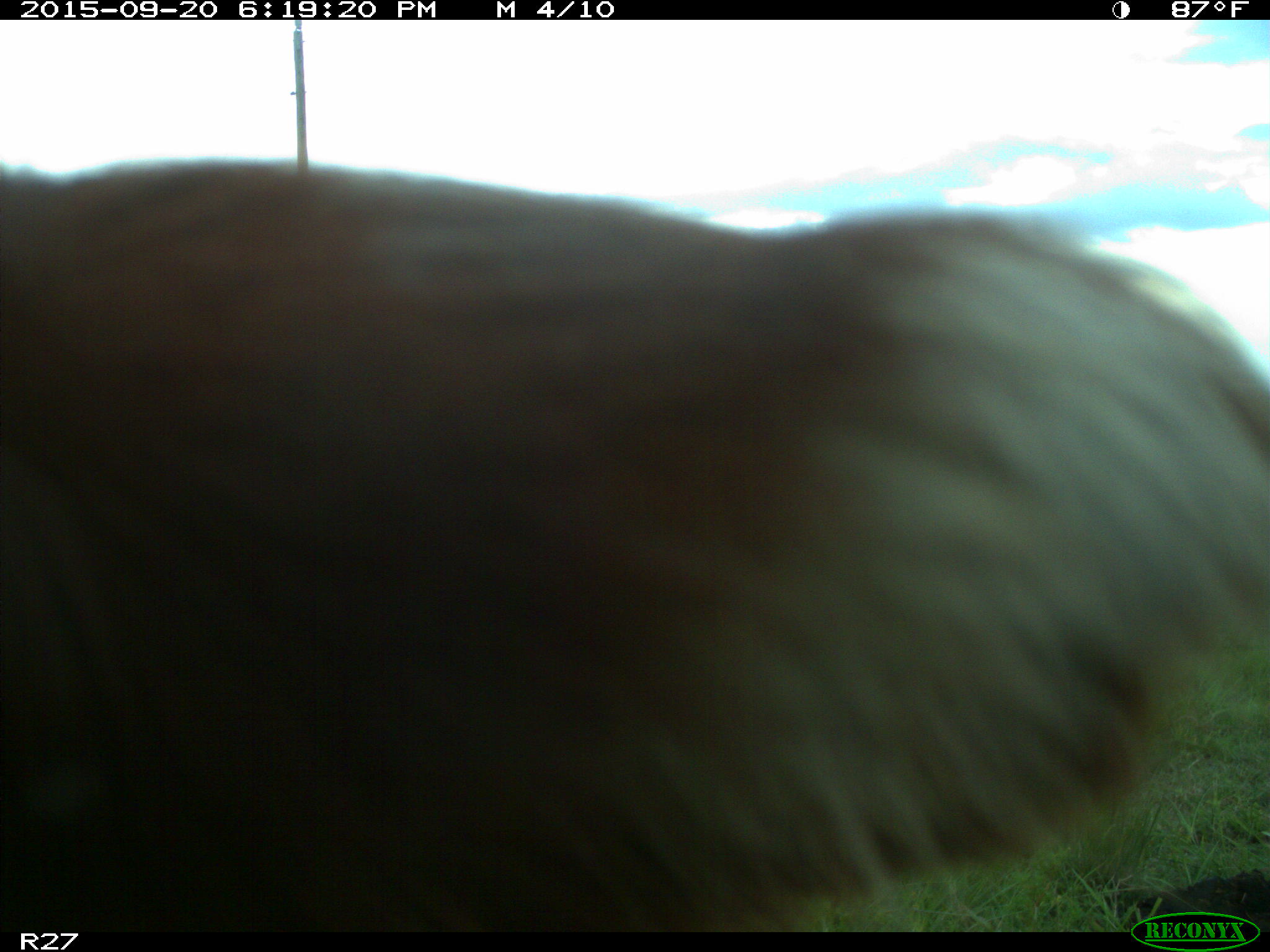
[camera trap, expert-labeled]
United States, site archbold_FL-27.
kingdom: Animalia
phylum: Chordata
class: Mammalia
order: Artiodactyla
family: Bovidae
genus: Bos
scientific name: Bos taurus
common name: domestic cow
Bos taurus (domestic cow).